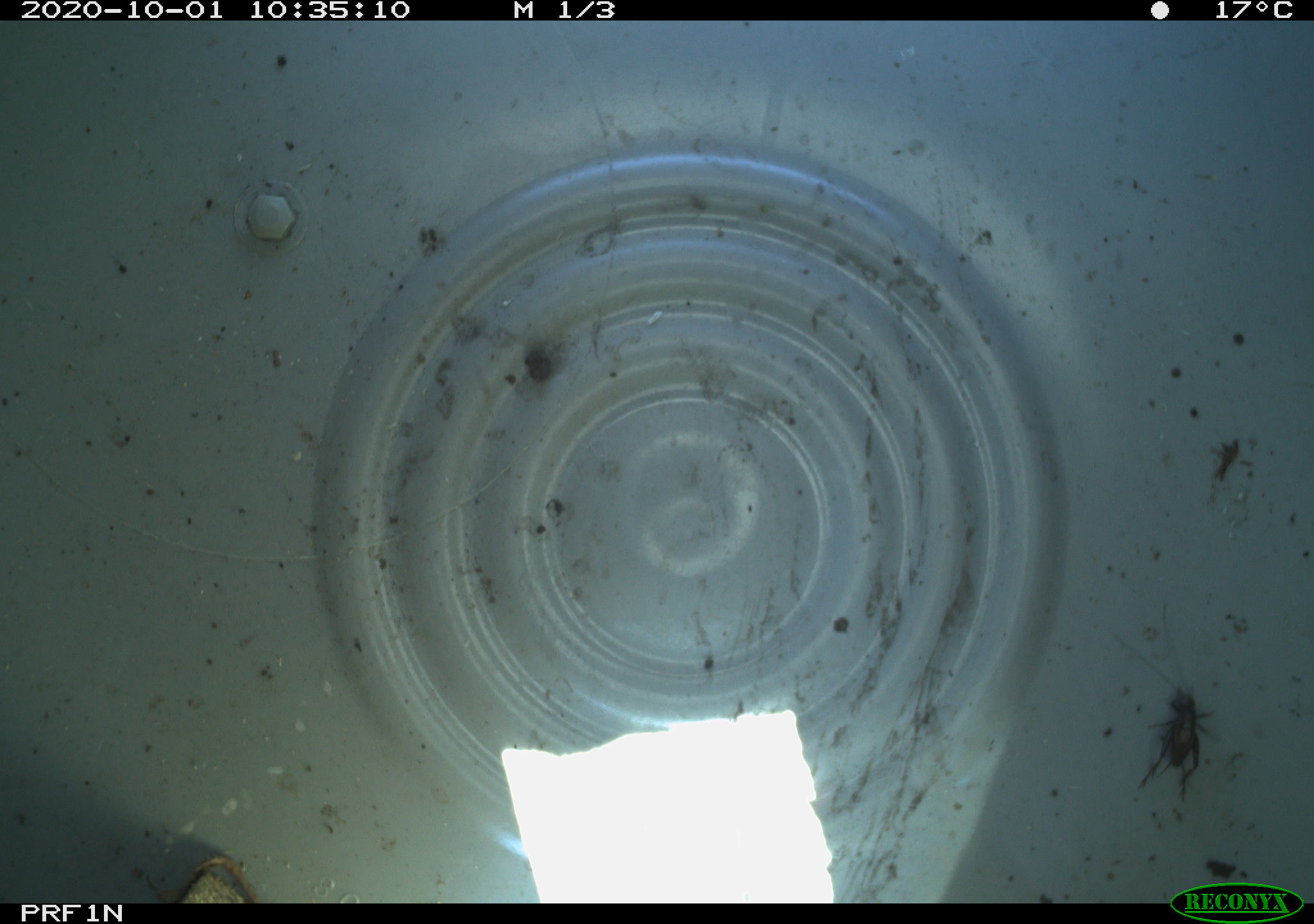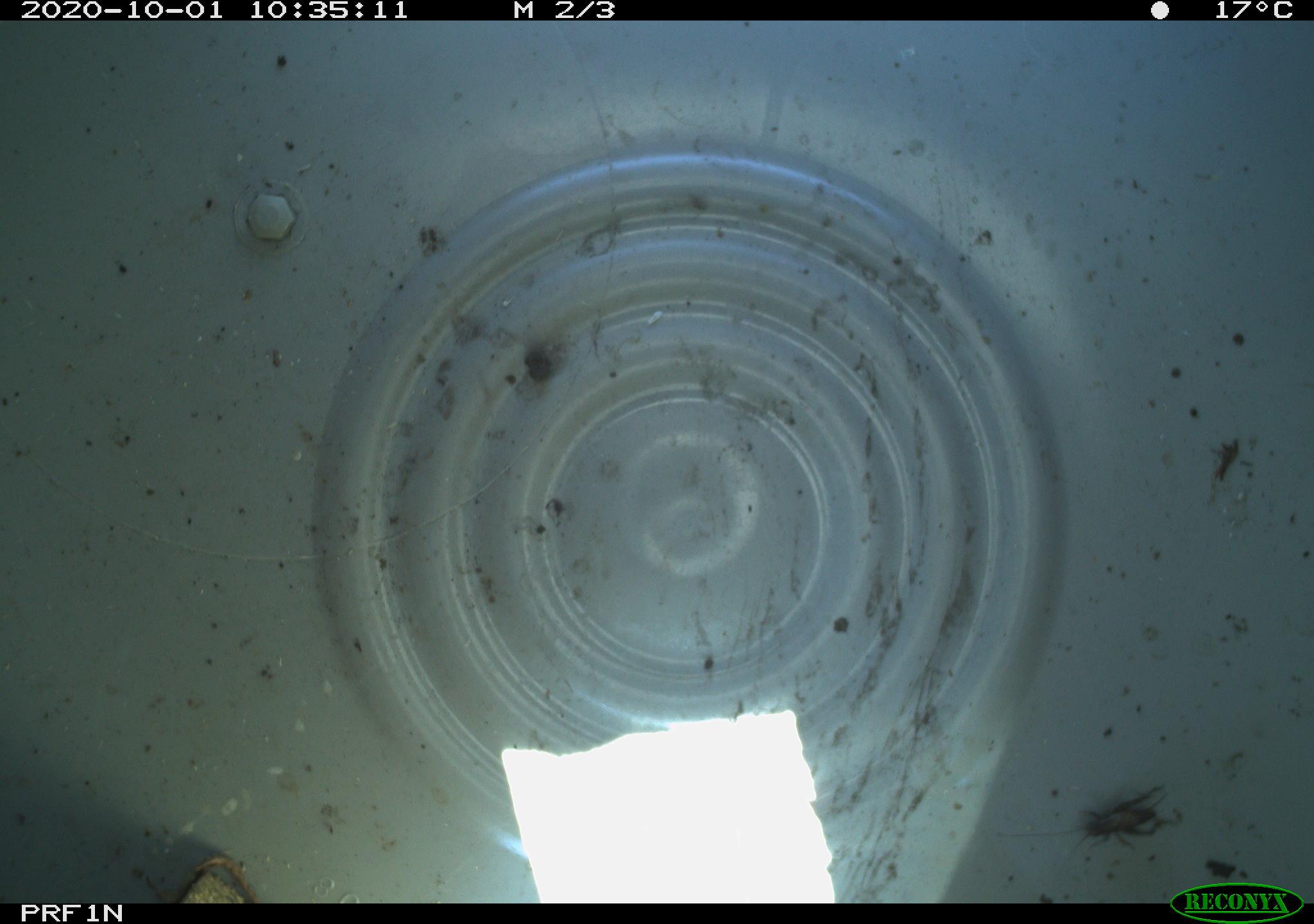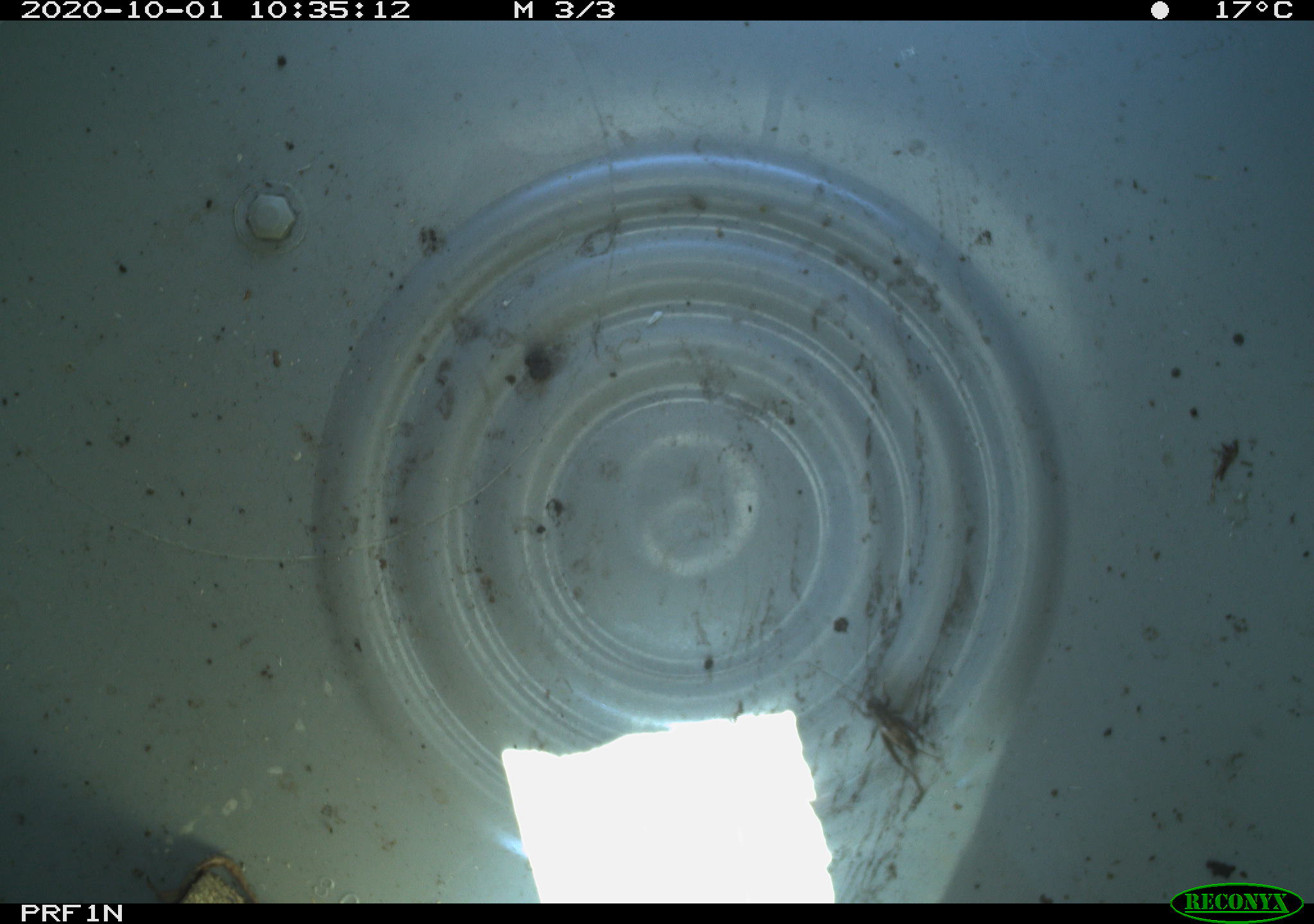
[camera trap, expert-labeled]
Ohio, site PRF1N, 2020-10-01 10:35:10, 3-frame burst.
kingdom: Animalia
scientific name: Animalia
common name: animal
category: invertebrate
Invertebrate (animal) (Animalia).